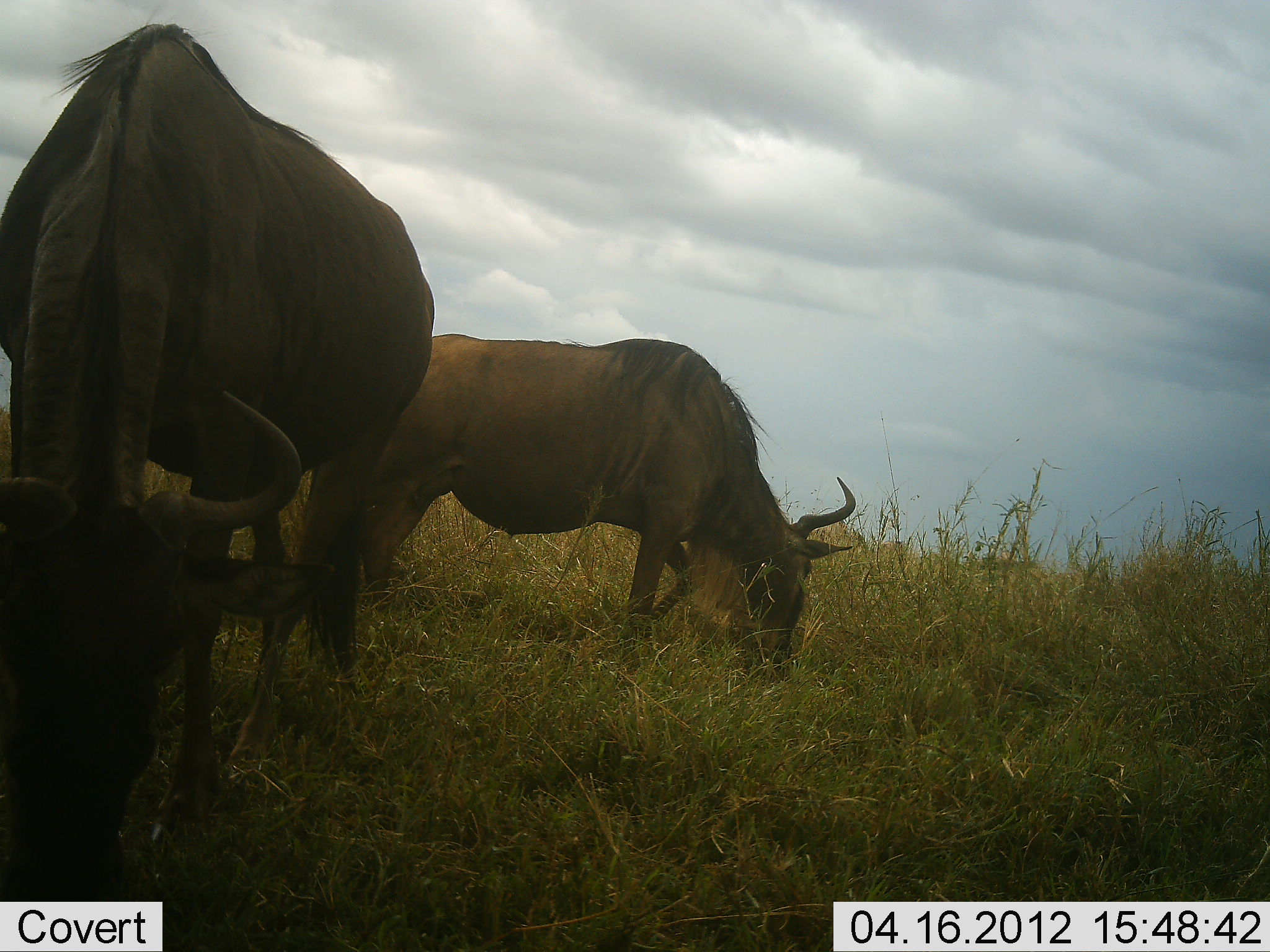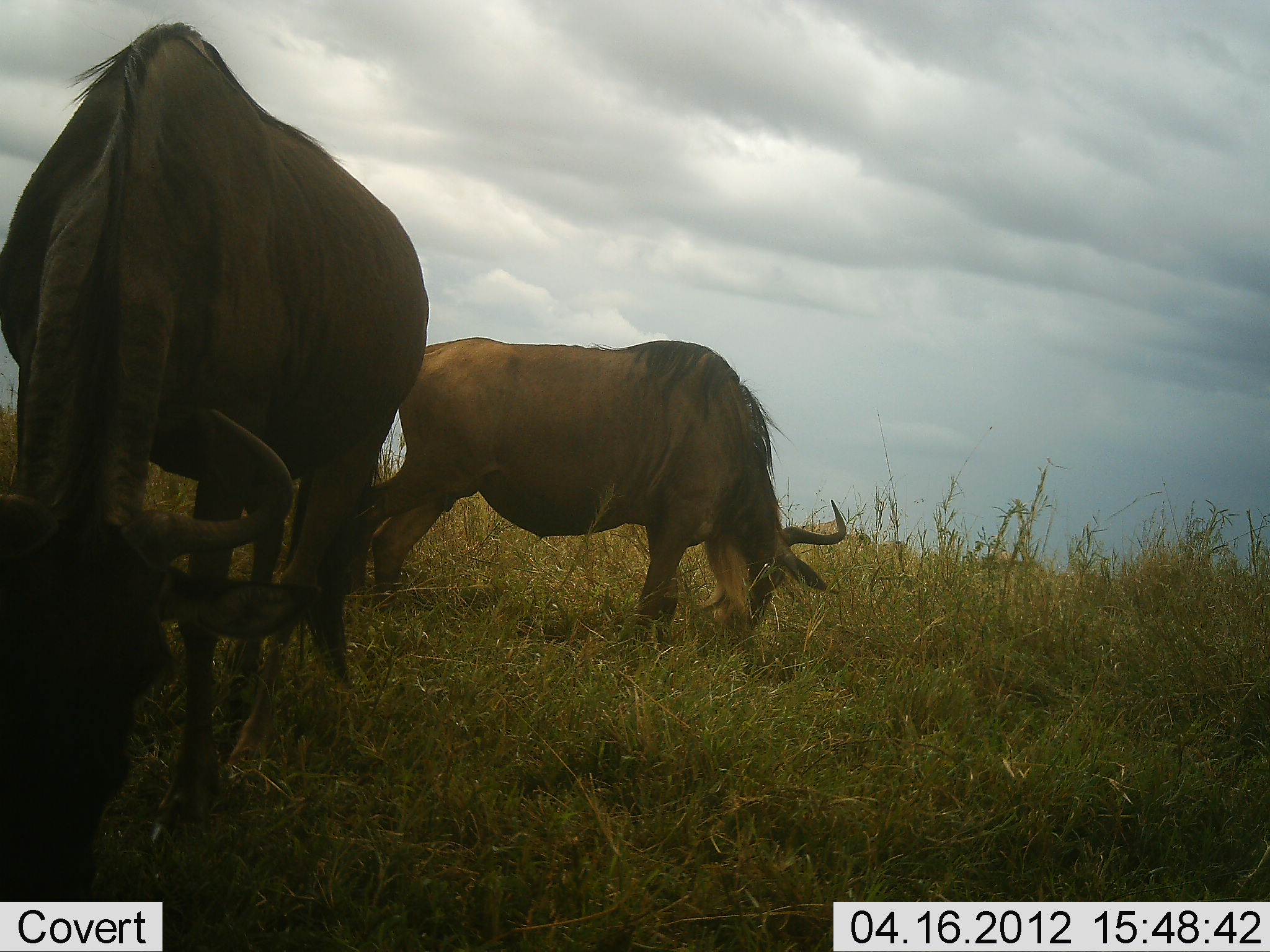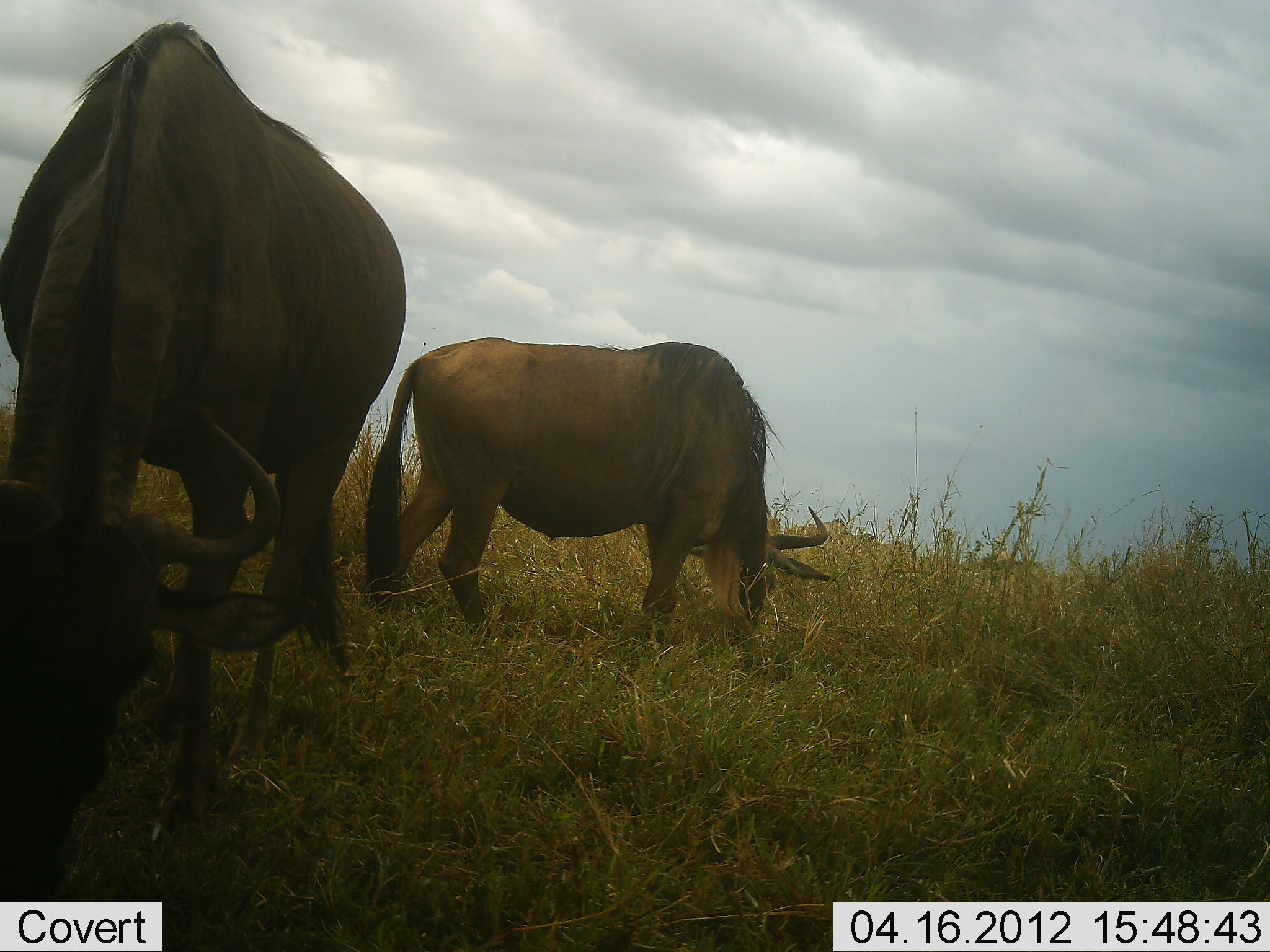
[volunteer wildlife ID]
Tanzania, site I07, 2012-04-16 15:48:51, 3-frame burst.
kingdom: Animalia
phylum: Chordata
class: Mammalia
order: Artiodactyla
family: Bovidae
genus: Connochaetes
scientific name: Connochaetes taurinus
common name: blue wildebeest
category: wildebeest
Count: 2.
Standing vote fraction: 23%.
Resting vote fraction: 0%.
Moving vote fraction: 0%.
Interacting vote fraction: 0%.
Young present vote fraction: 0%.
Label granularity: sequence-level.